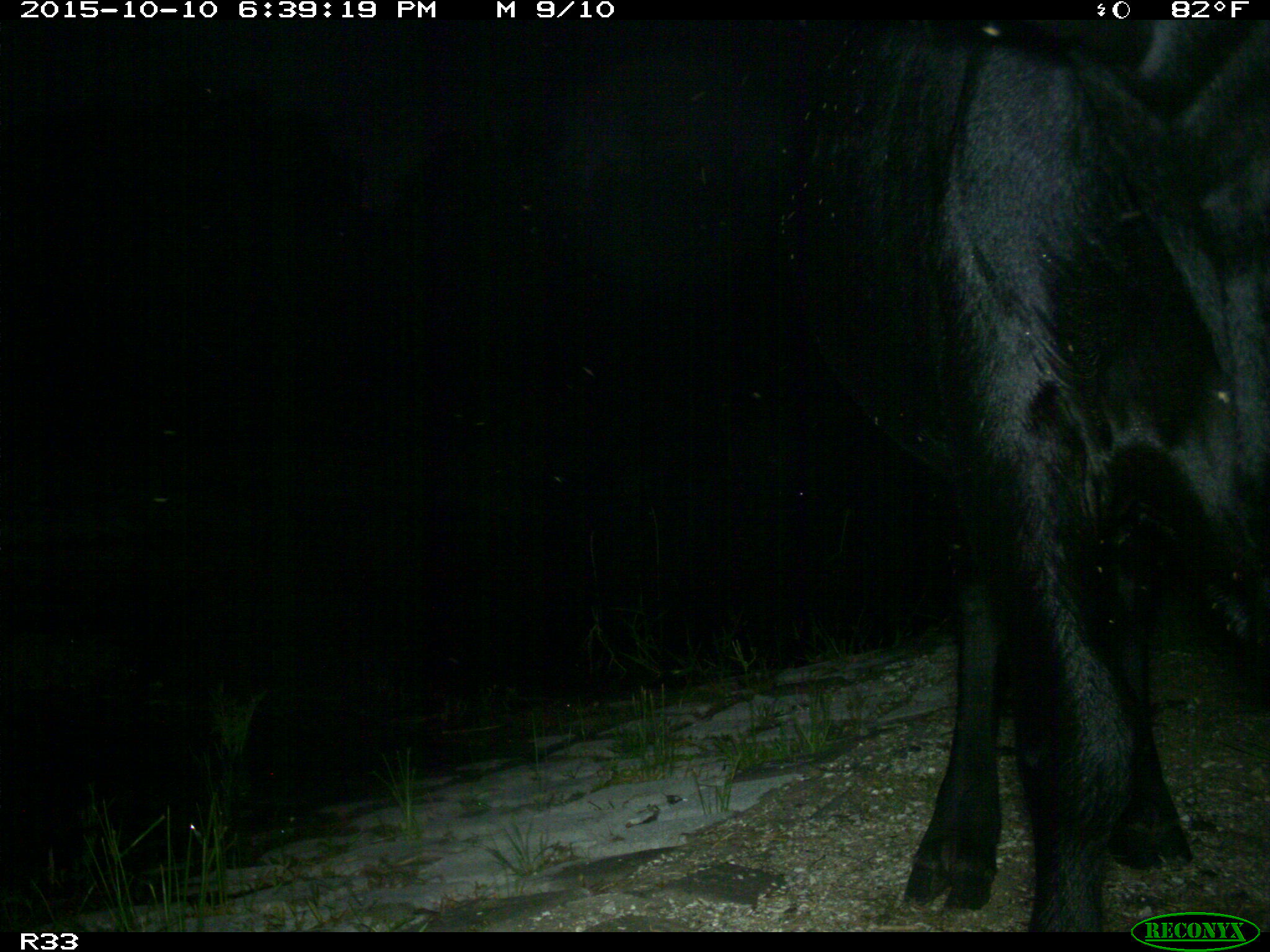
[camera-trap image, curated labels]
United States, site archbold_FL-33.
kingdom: Animalia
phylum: Chordata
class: Mammalia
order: Artiodactyla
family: Bovidae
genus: Bos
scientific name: Bos taurus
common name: domestic cow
Bos taurus (domestic cow).